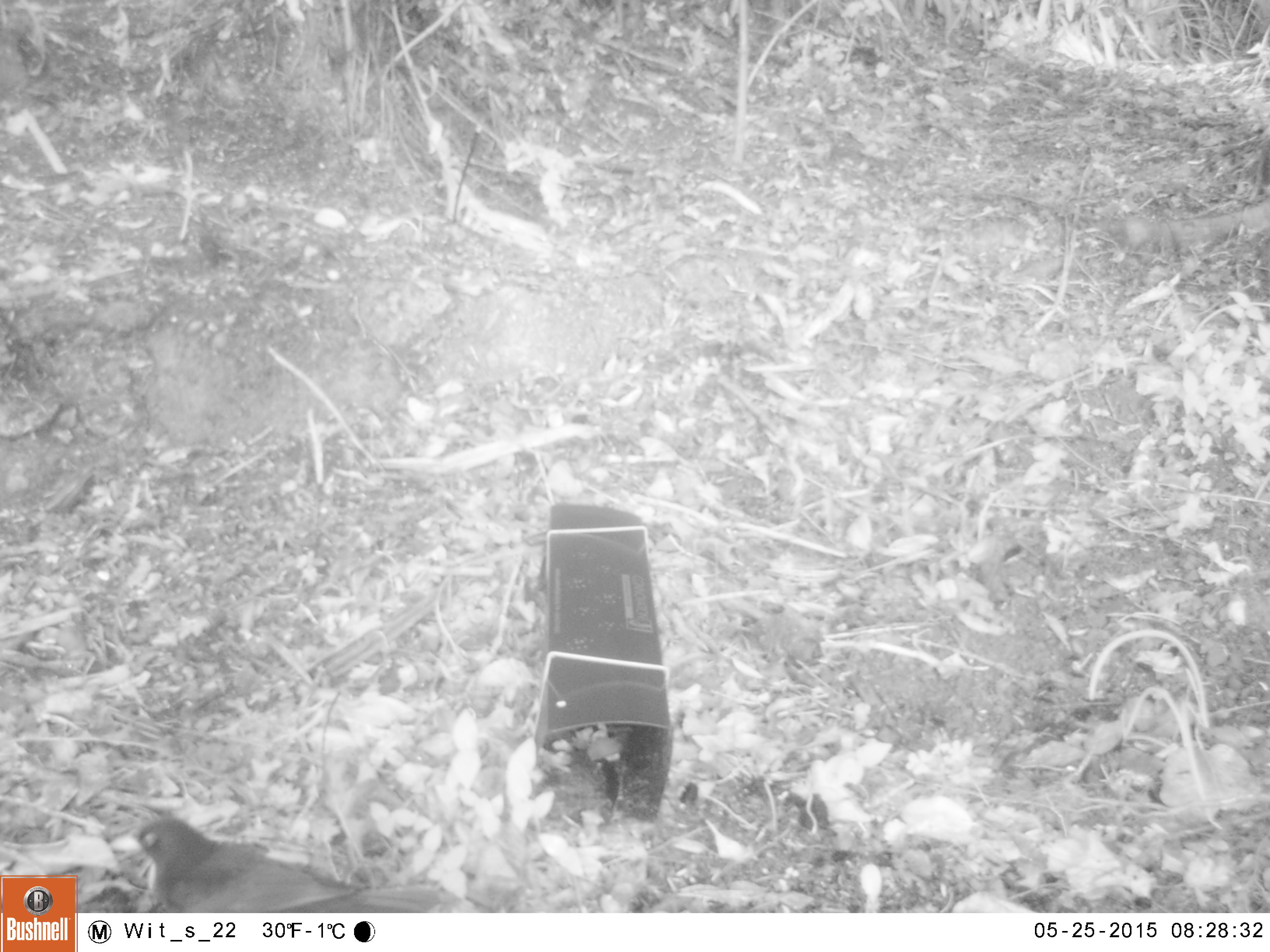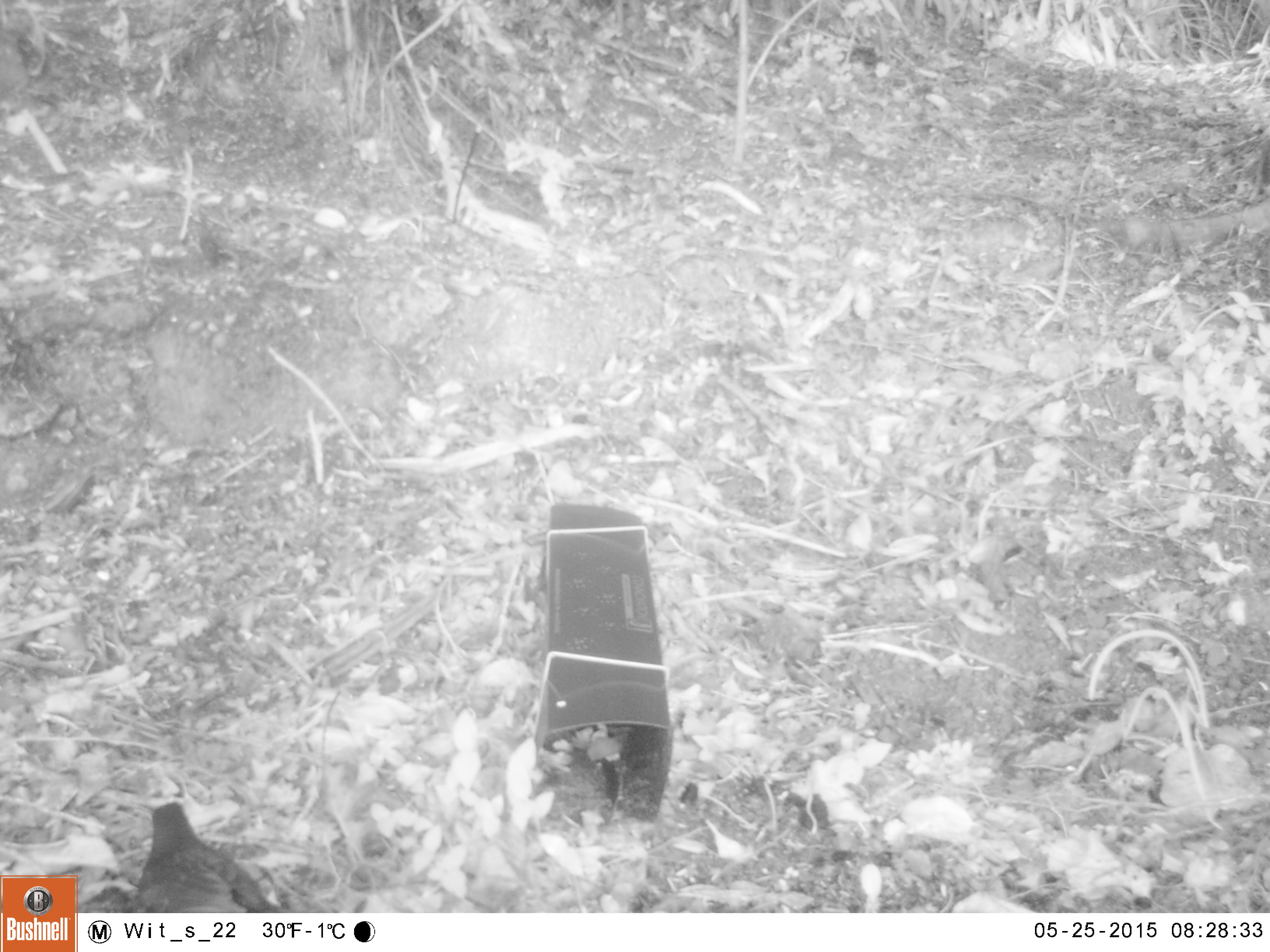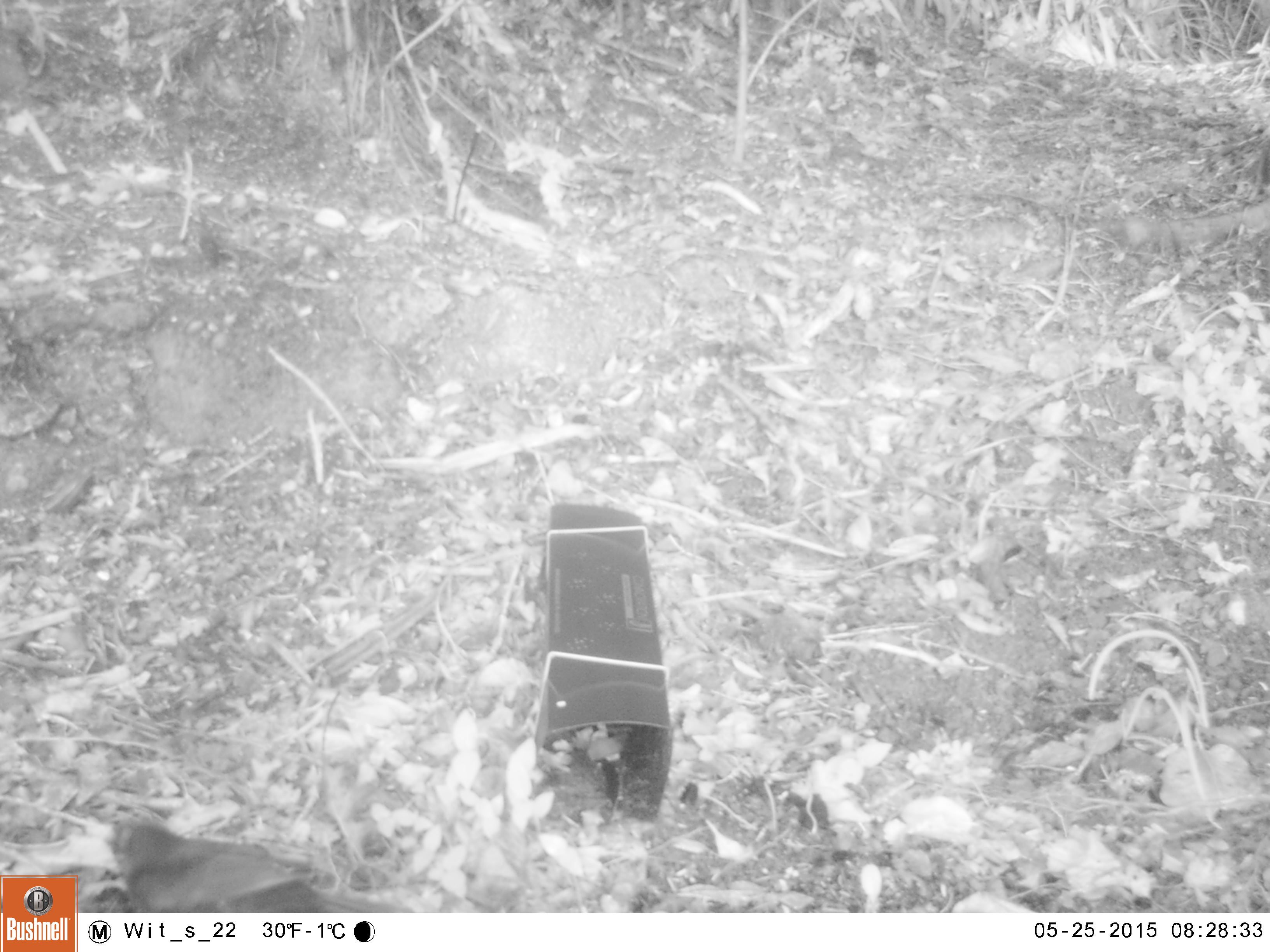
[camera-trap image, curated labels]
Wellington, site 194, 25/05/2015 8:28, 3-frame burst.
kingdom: Animalia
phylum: Chordata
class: Aves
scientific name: Aves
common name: bird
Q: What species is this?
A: Bird (Aves).